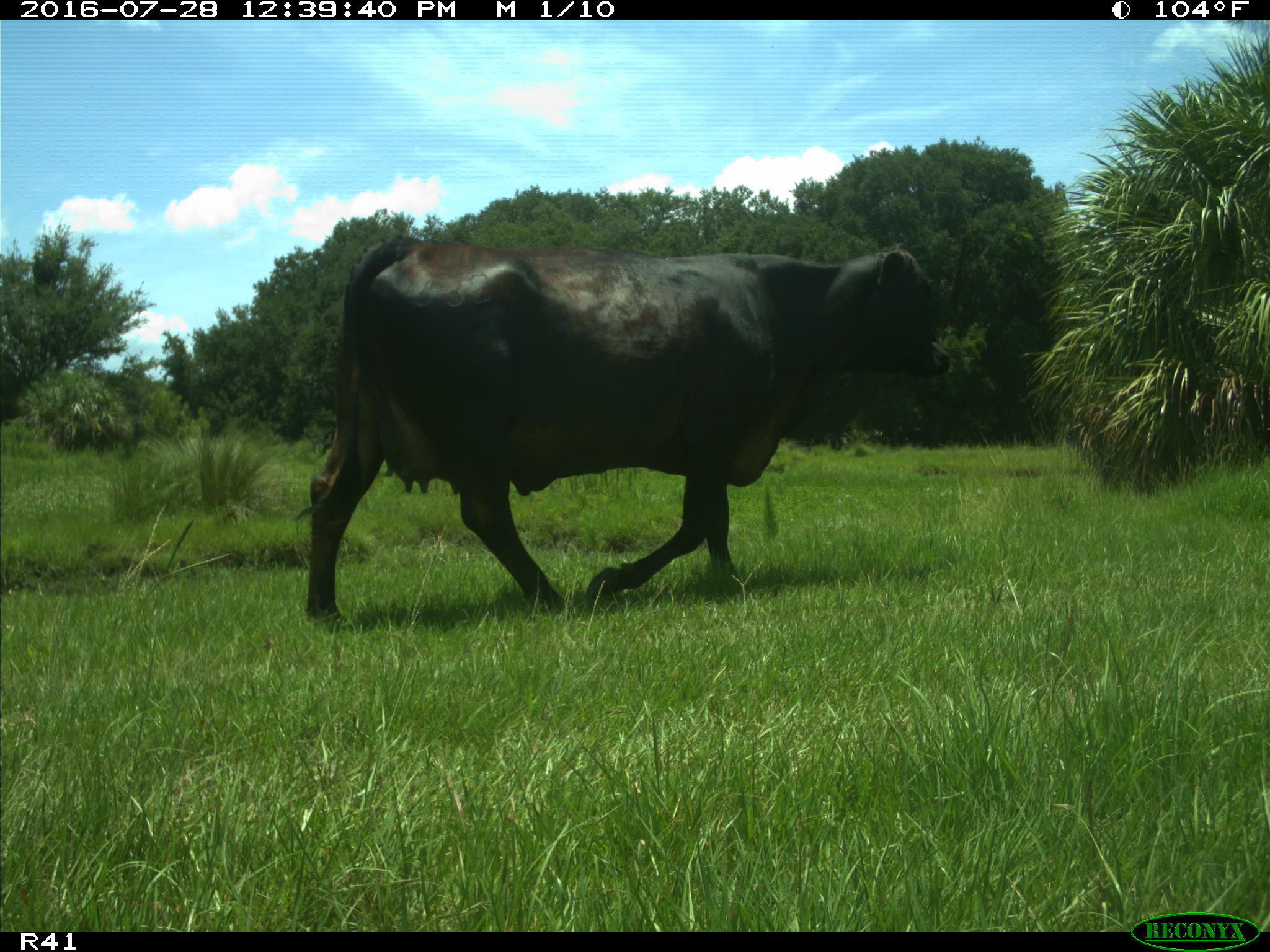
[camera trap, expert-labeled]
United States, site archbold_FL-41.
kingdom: Animalia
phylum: Chordata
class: Mammalia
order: Artiodactyla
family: Bovidae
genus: Bos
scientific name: Bos taurus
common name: domestic cow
Bos taurus (domestic cow).